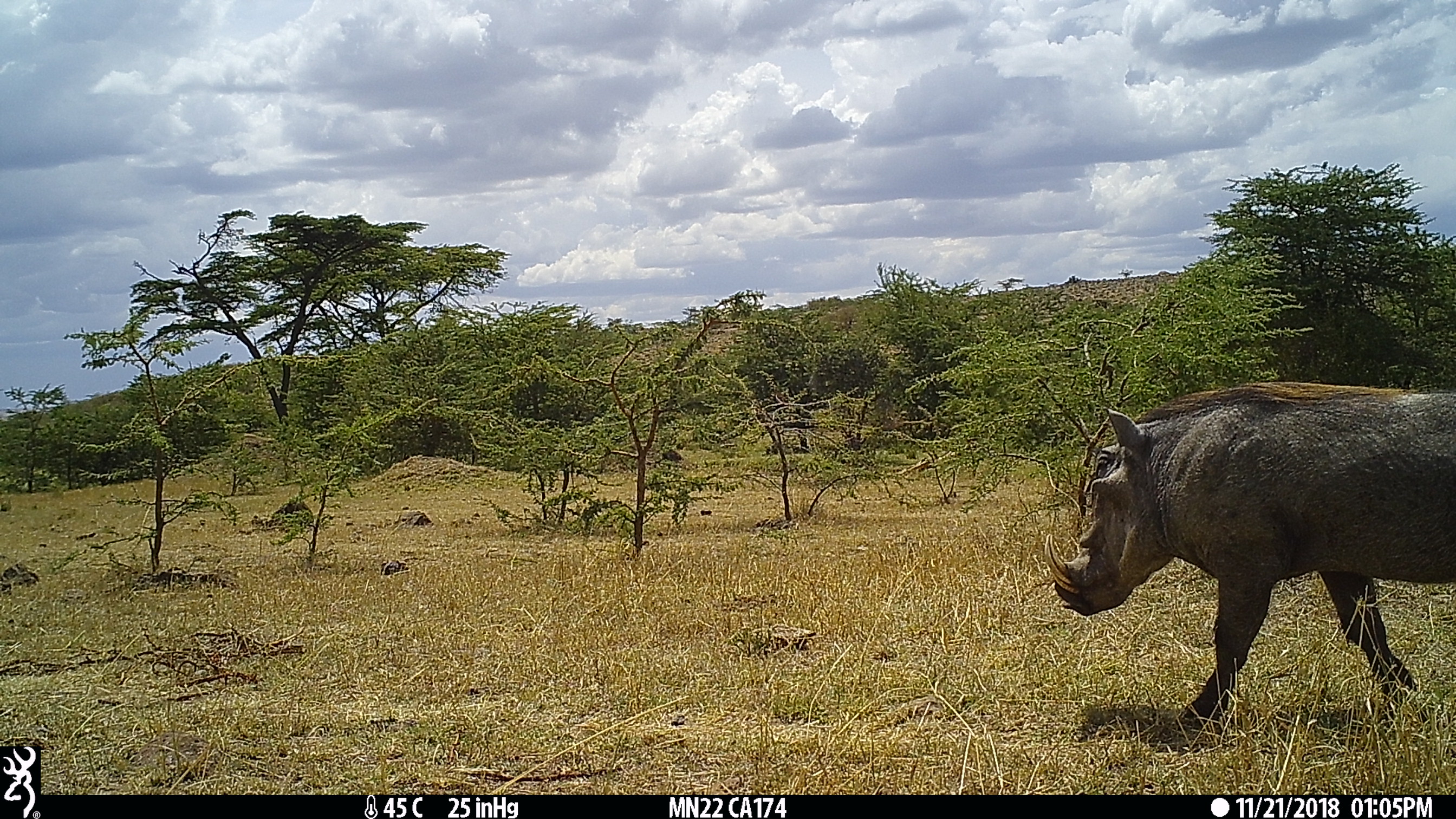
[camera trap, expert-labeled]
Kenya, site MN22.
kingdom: Animalia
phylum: Chordata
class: Mammalia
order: Artiodactyla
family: Suidae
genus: Phacochoerus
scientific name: Phacochoerus africanus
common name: common warthog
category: warthog